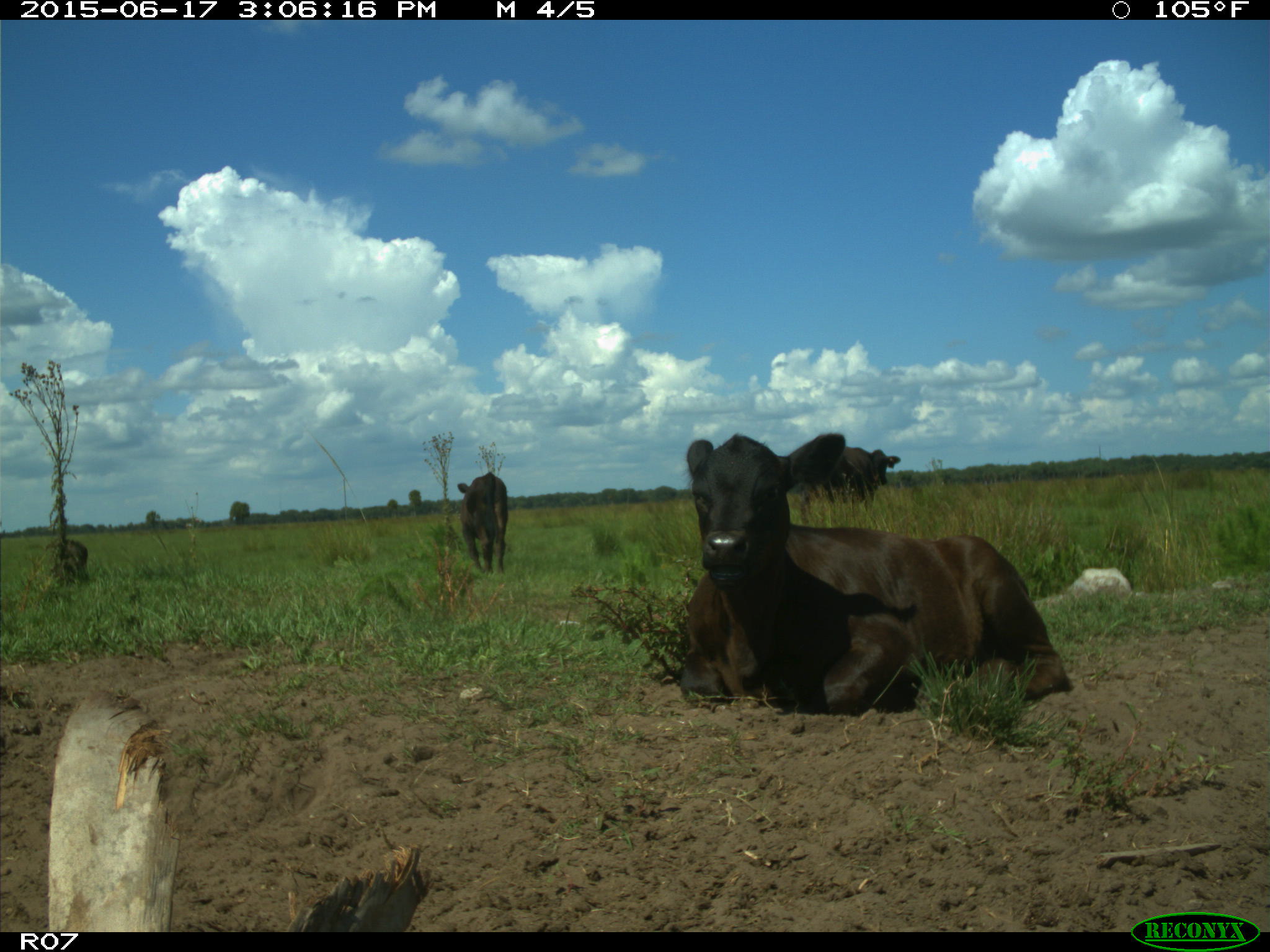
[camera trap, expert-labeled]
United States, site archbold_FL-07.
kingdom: Animalia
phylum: Chordata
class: Mammalia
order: Artiodactyla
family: Bovidae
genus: Bos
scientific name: Bos taurus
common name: domestic cow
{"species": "Bos taurus (domestic cow)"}